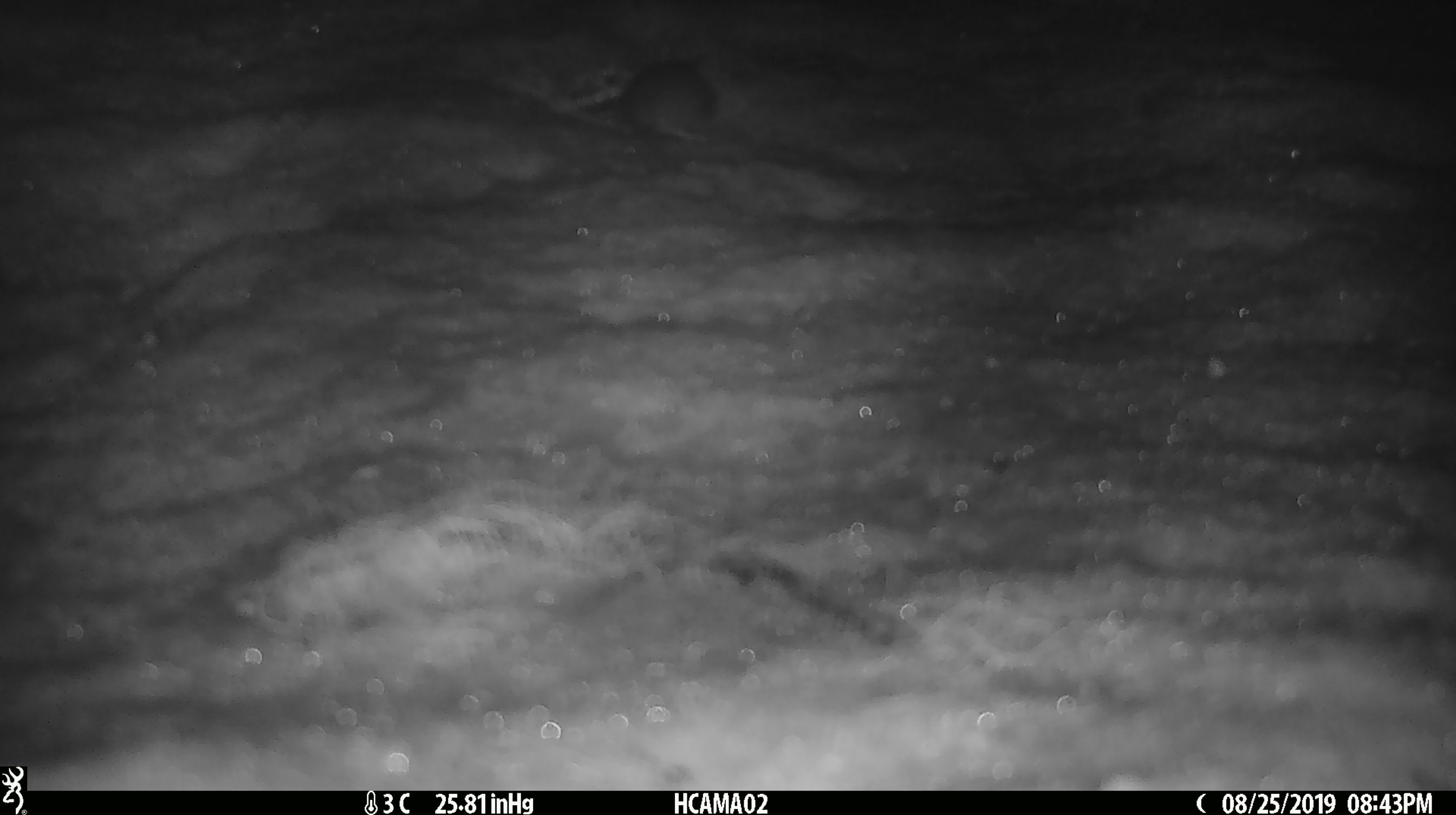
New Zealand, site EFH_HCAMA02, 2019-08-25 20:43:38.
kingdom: Animalia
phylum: Chordata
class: Mammalia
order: Rodentia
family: Muridae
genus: Mus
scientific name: Mus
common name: mouse